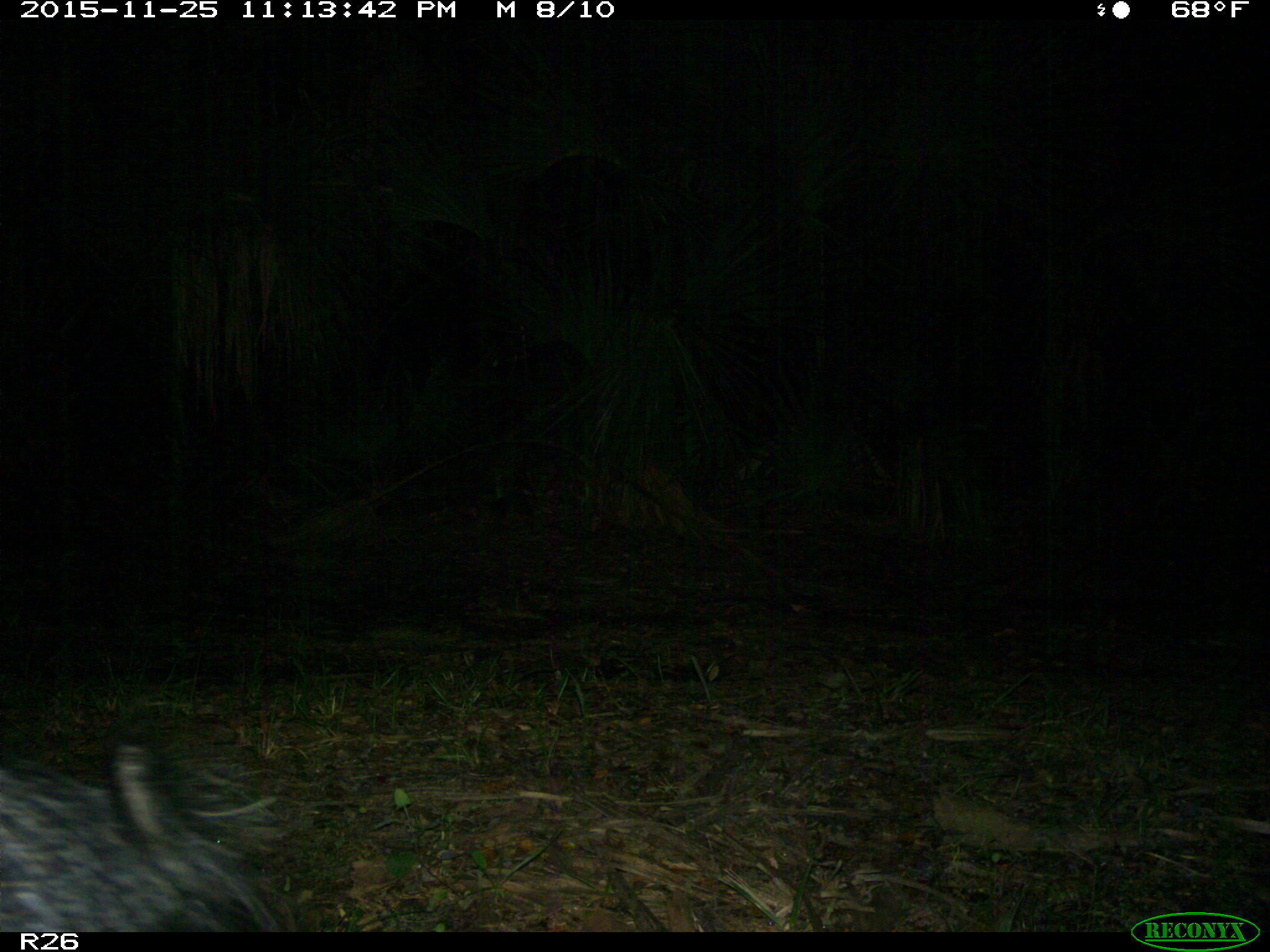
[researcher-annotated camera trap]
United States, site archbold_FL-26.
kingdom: Animalia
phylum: Chordata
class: Mammalia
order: Artiodactyla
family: Suidae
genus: Sus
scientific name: Sus scrofa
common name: wild boar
Sus scrofa (wild boar).